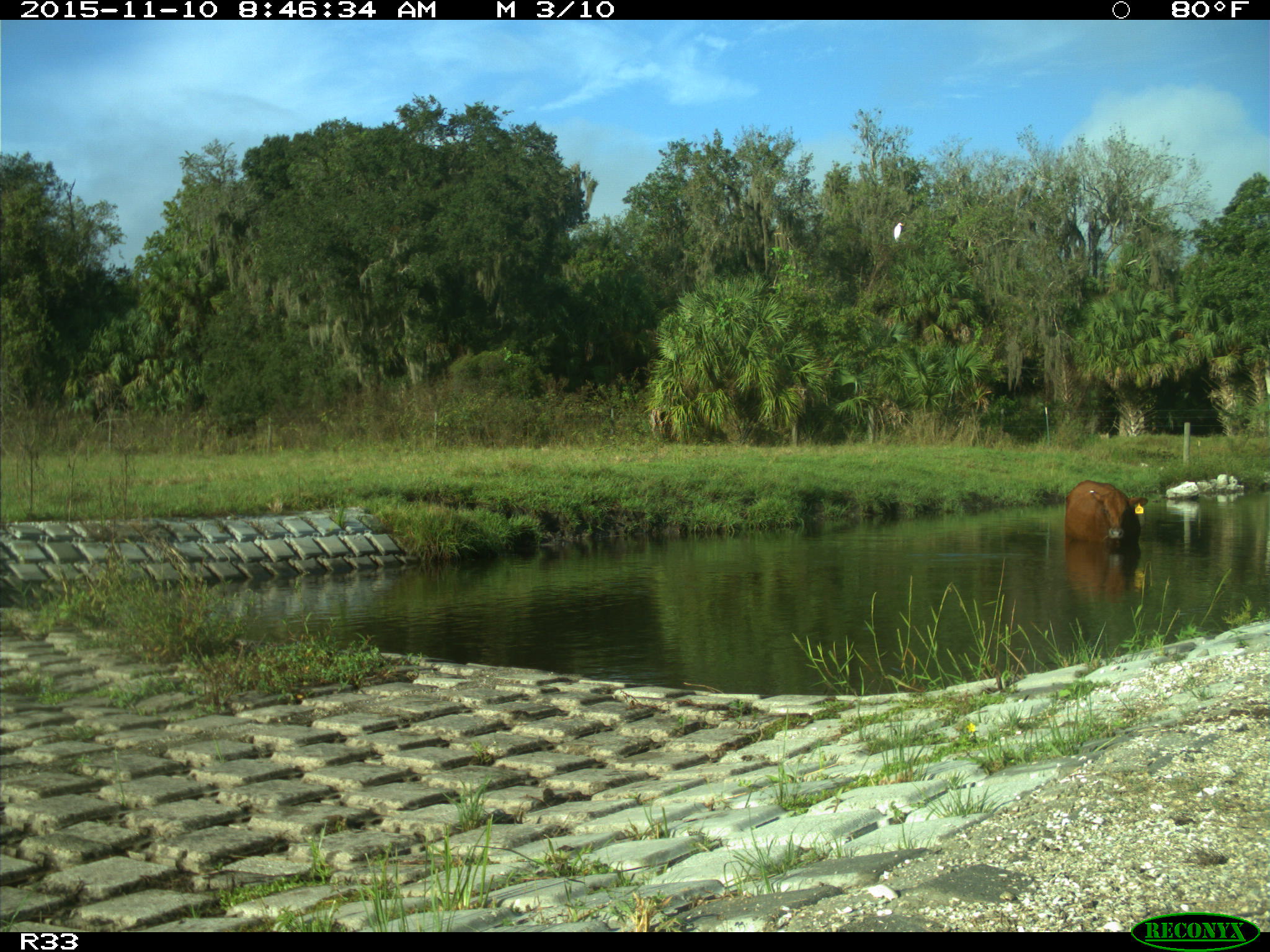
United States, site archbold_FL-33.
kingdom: Animalia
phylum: Chordata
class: Mammalia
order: Artiodactyla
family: Bovidae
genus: Bos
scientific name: Bos taurus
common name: domestic cow